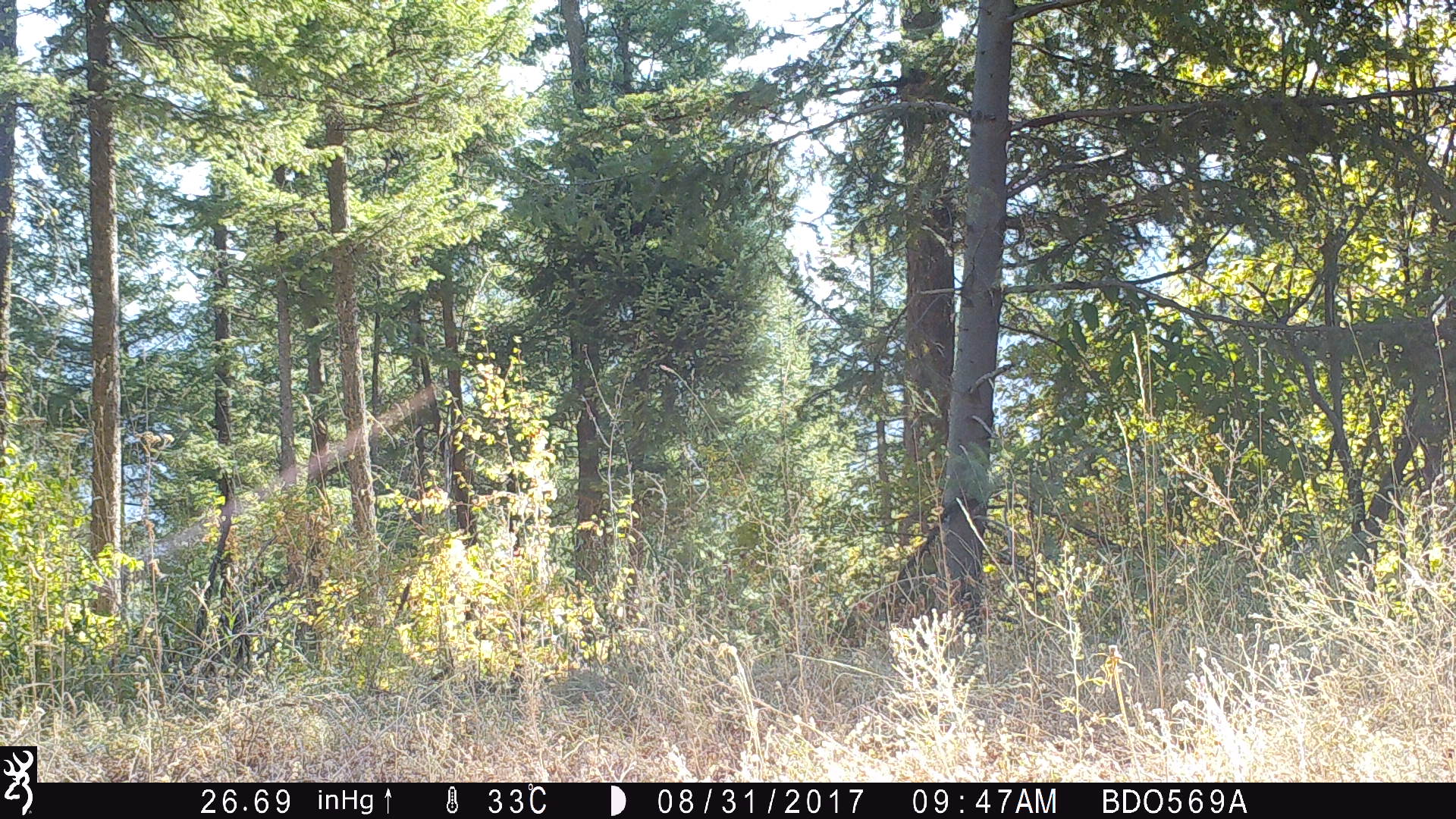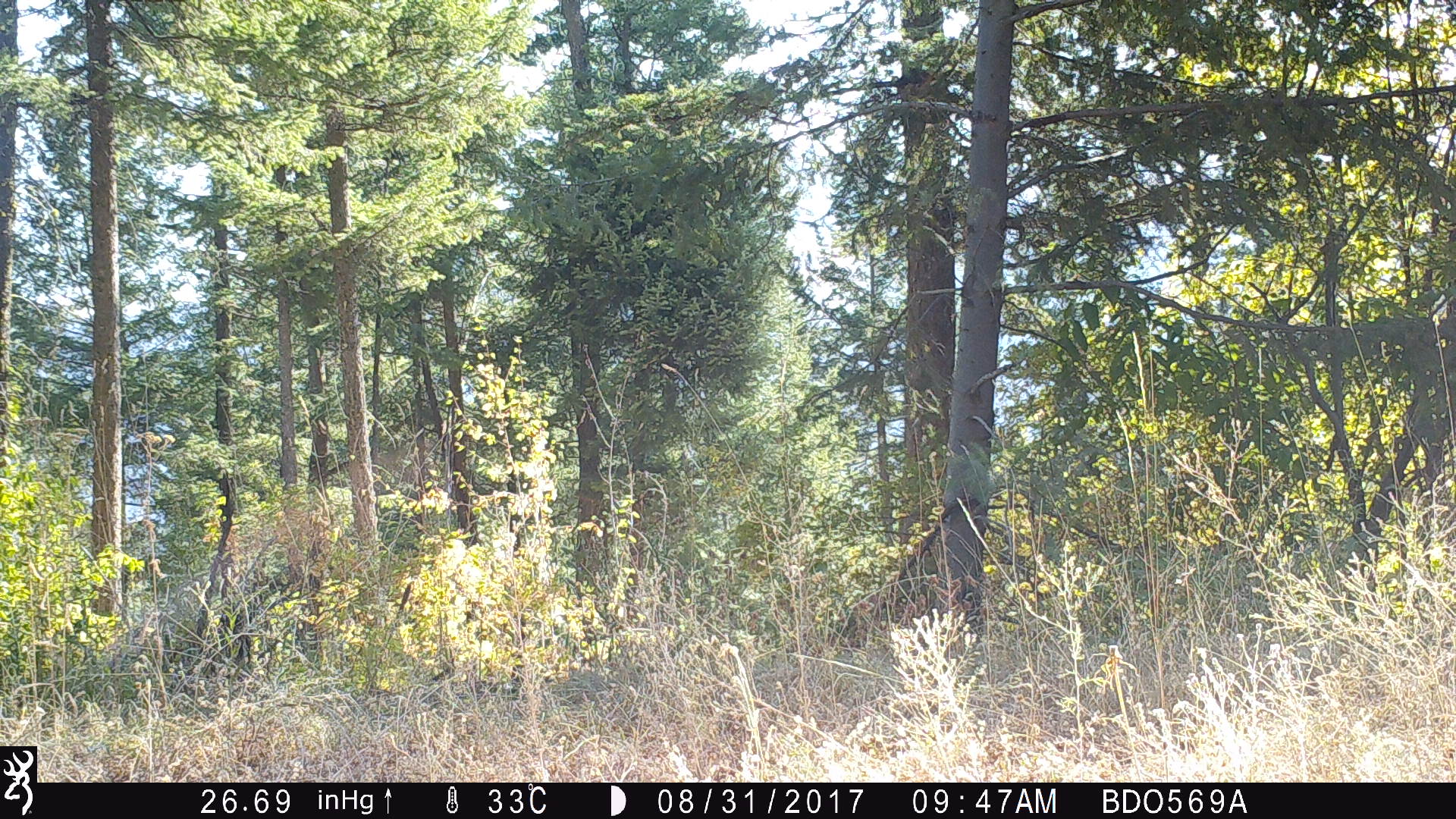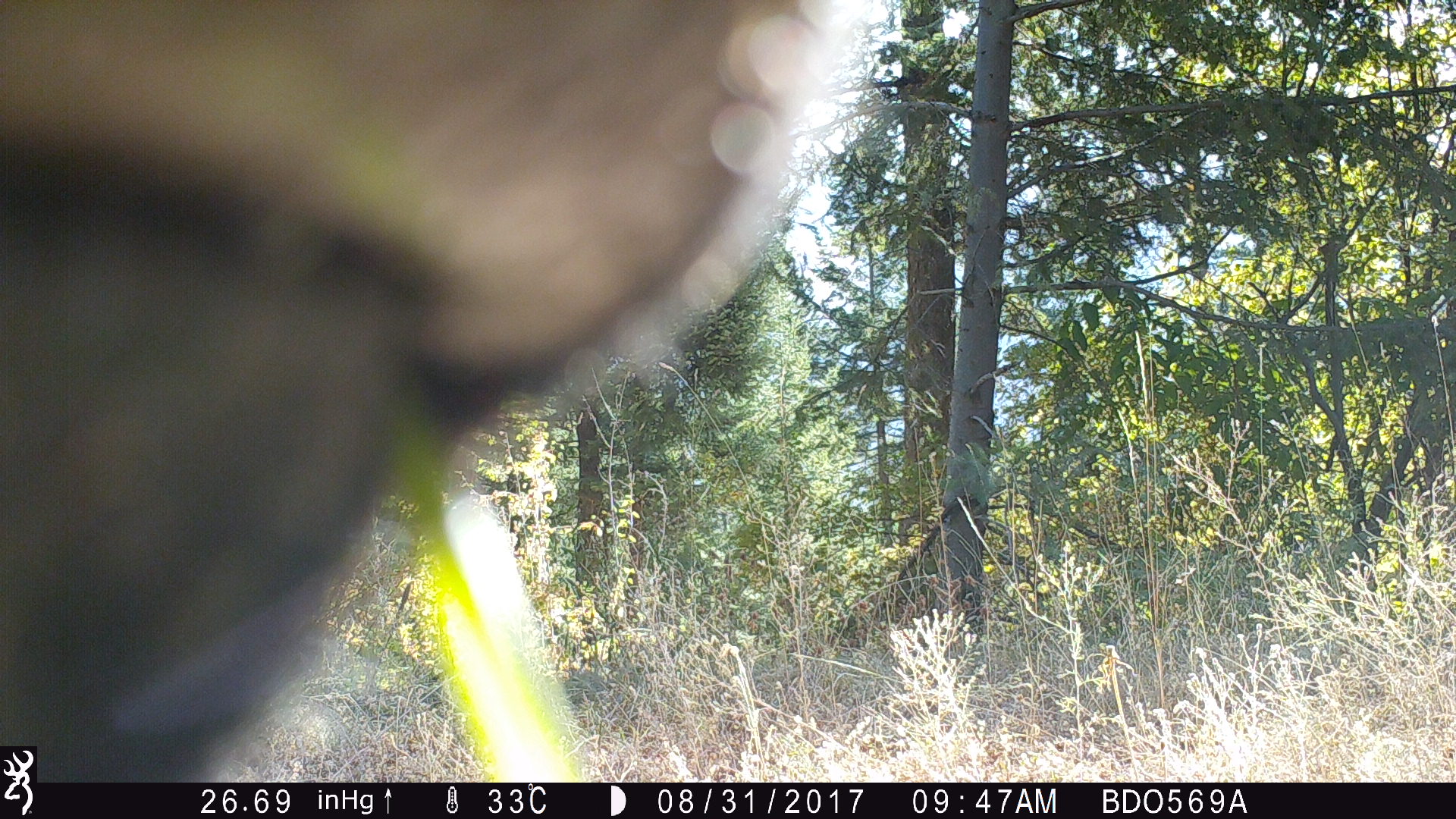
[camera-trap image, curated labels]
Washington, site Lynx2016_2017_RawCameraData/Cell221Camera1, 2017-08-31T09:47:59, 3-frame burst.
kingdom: Animalia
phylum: Chordata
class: Mammalia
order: Artiodactyla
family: Bovidae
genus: Bos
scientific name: Bos taurus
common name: domestic cattle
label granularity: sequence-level